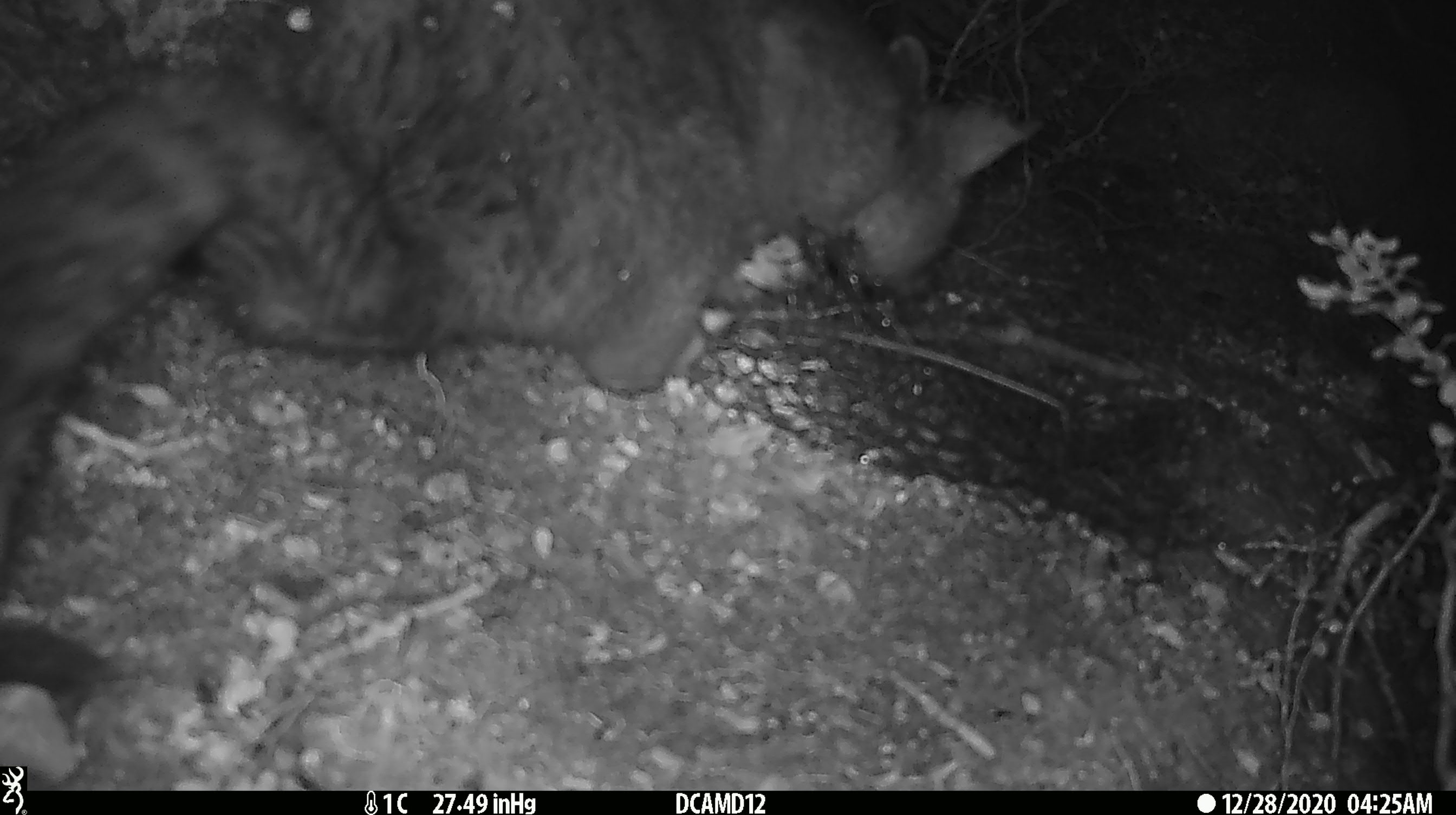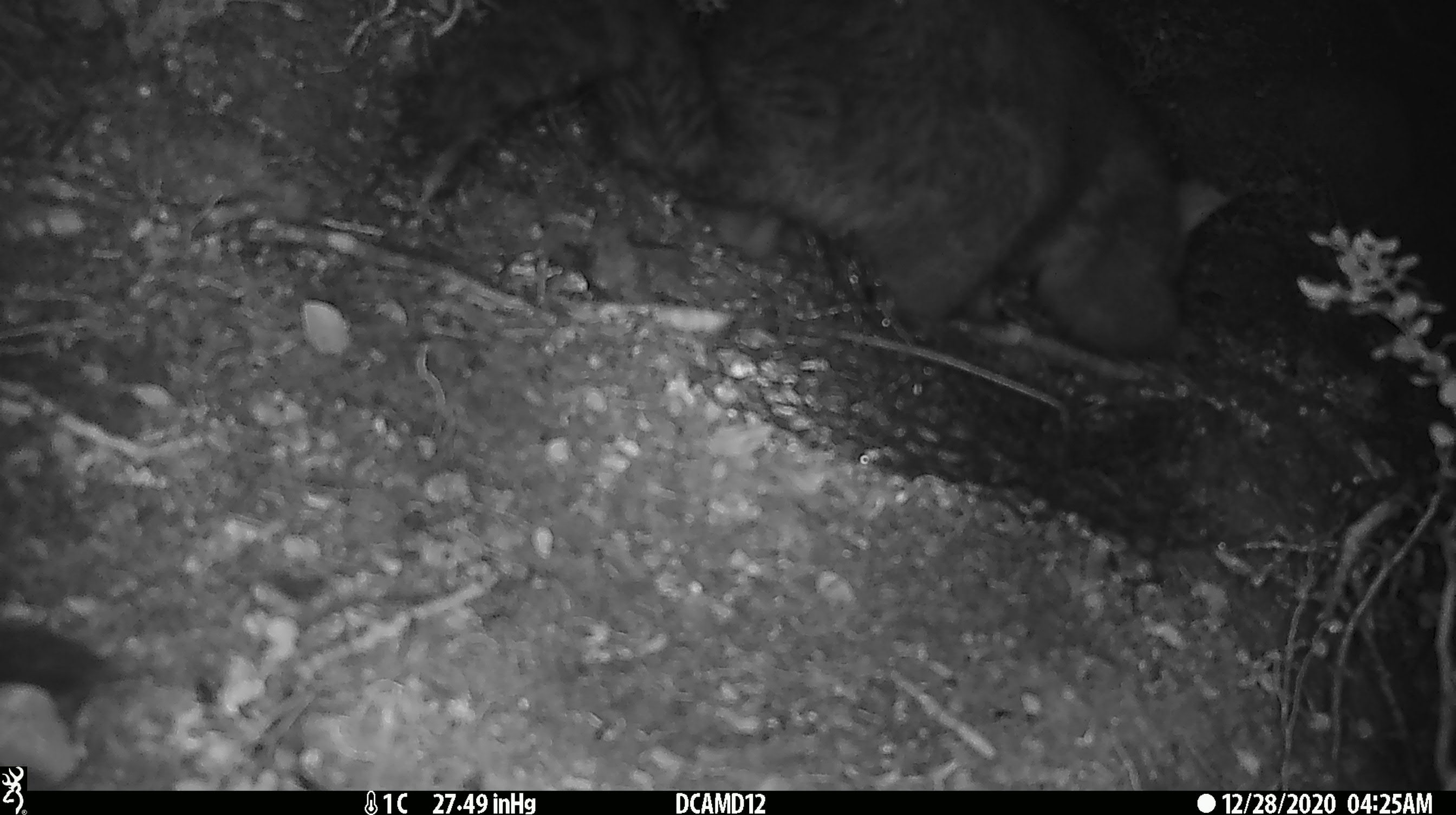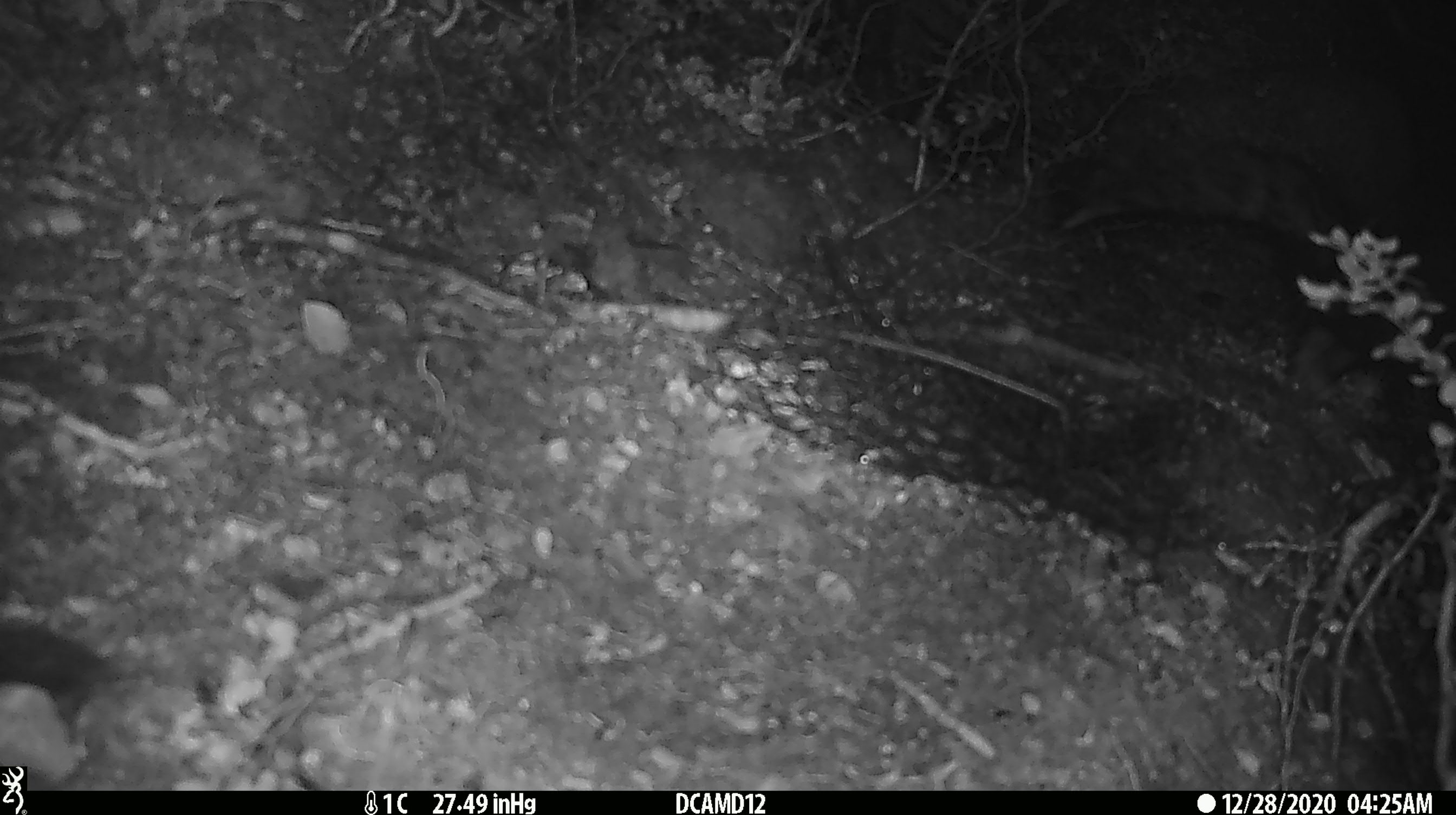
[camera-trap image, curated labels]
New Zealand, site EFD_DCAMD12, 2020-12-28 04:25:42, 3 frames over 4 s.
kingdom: Animalia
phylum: Chordata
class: Mammalia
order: Diprotodontia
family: Phalangeridae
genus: Trichosurus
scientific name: Trichosurus vulpecula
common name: common brushtail possum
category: possum